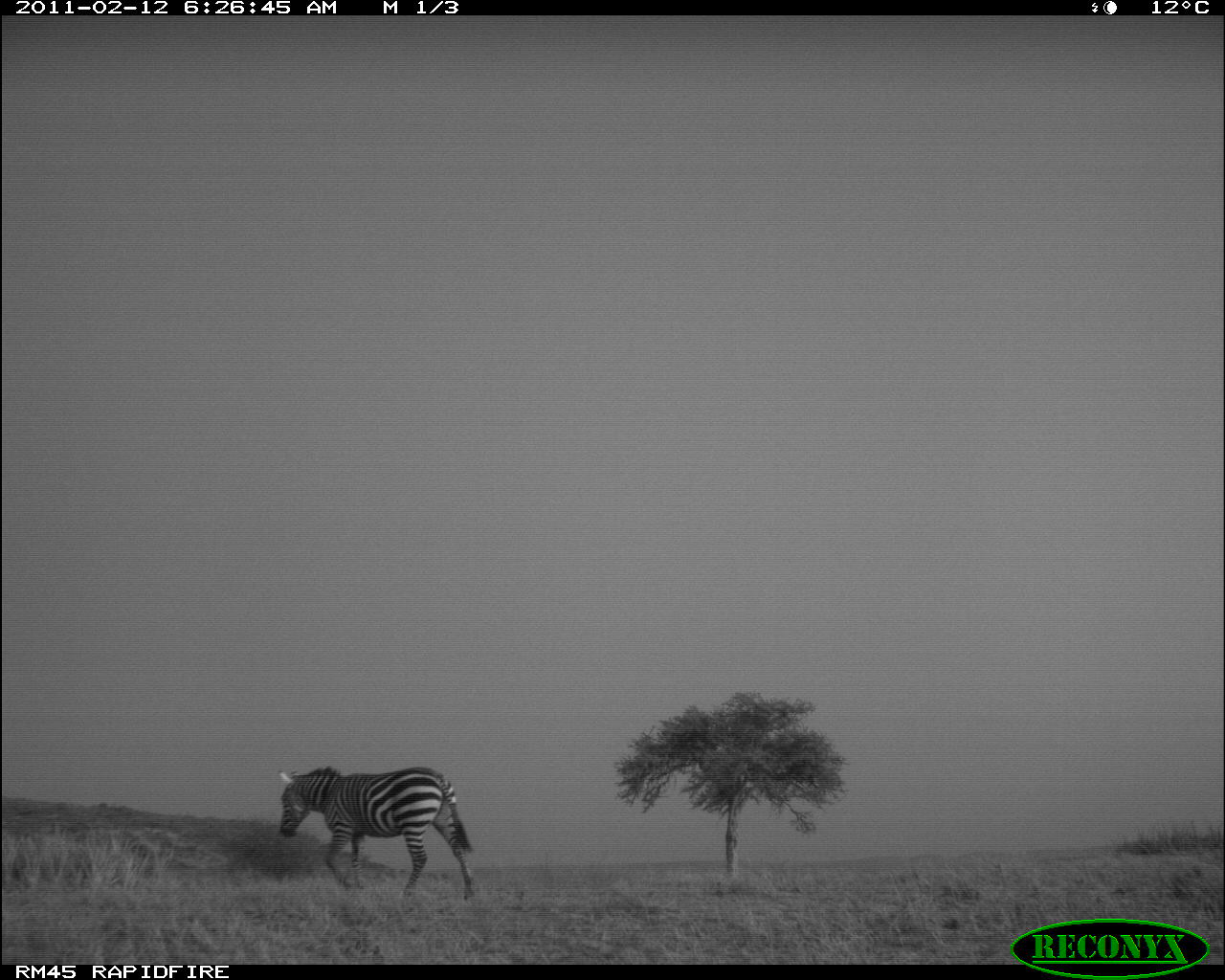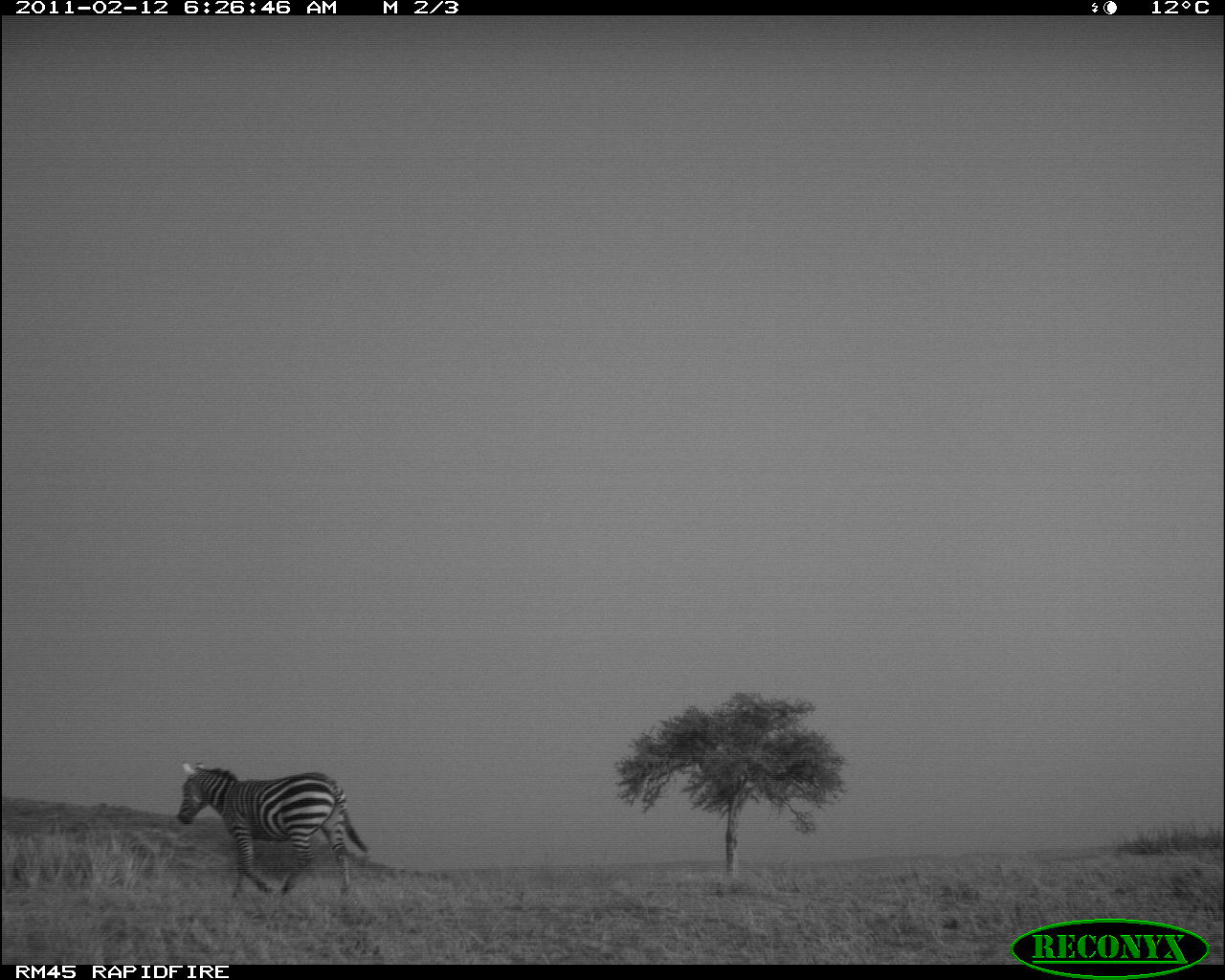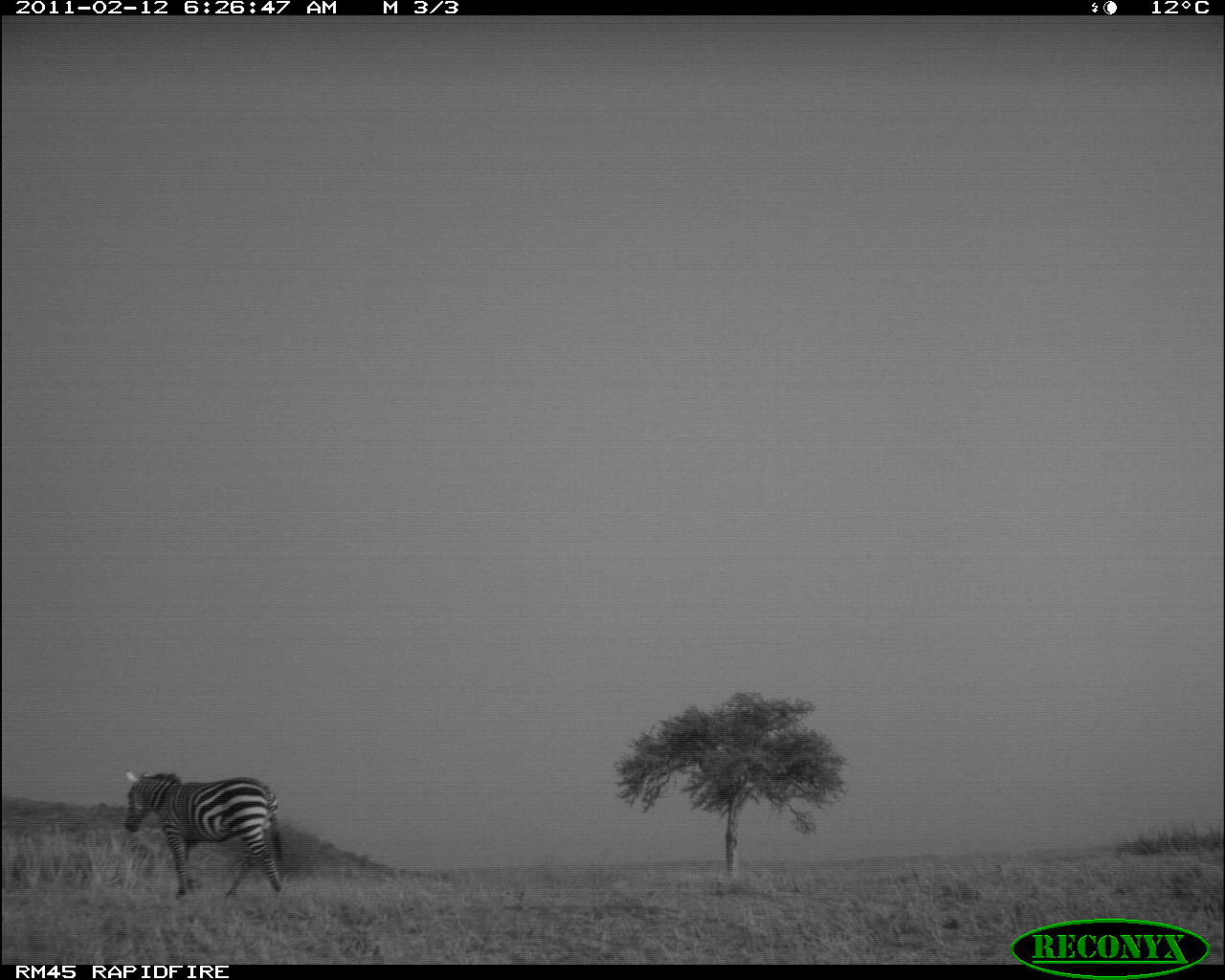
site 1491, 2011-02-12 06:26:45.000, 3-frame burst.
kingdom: Animalia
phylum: Chordata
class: Mammalia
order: Perissodactyla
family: Equidae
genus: Equus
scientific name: Equus quagga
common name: plains zebra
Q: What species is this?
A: Equus quagga (plains zebra).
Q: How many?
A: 1.